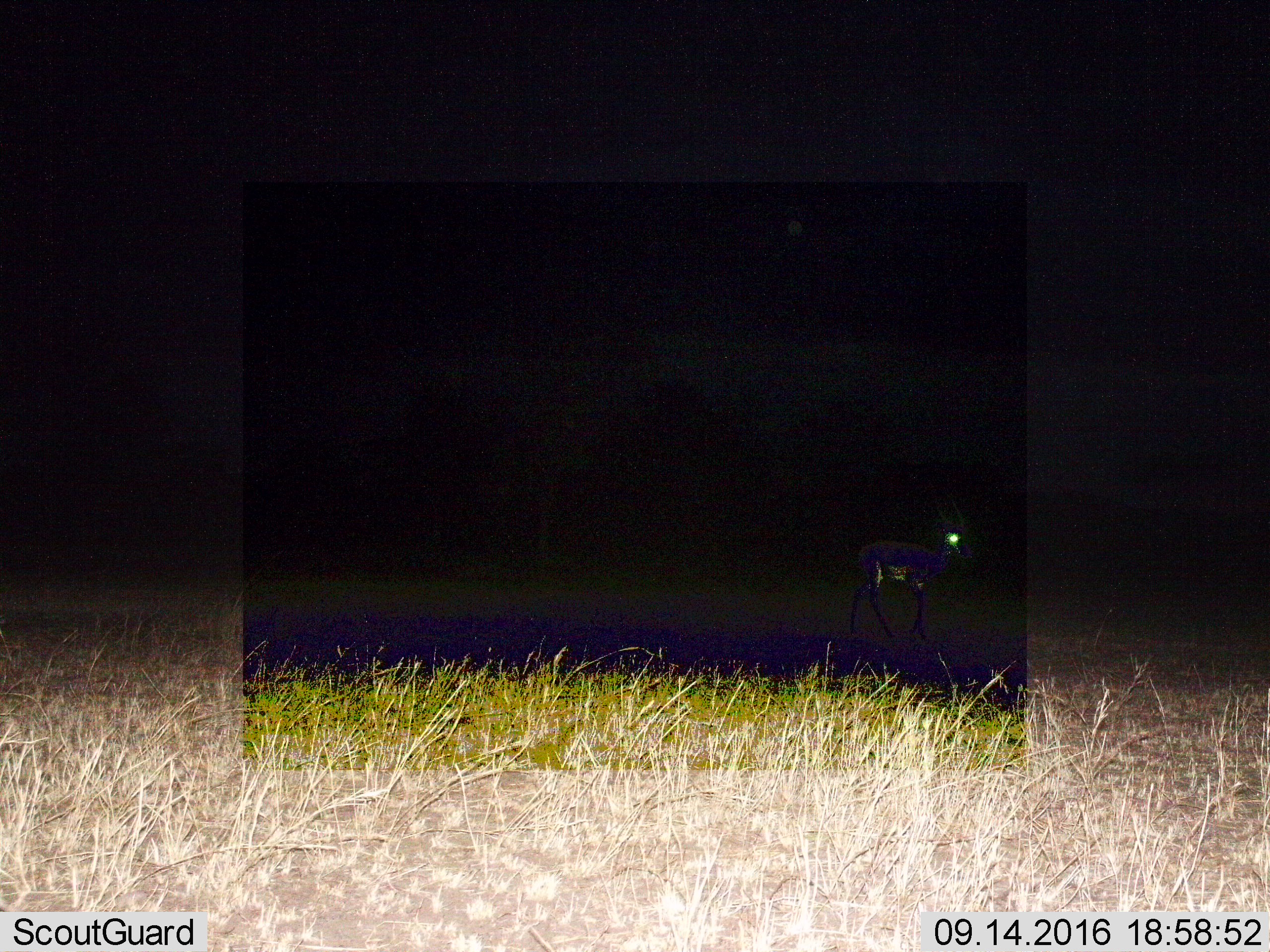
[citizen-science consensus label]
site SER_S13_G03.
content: unidentified animal